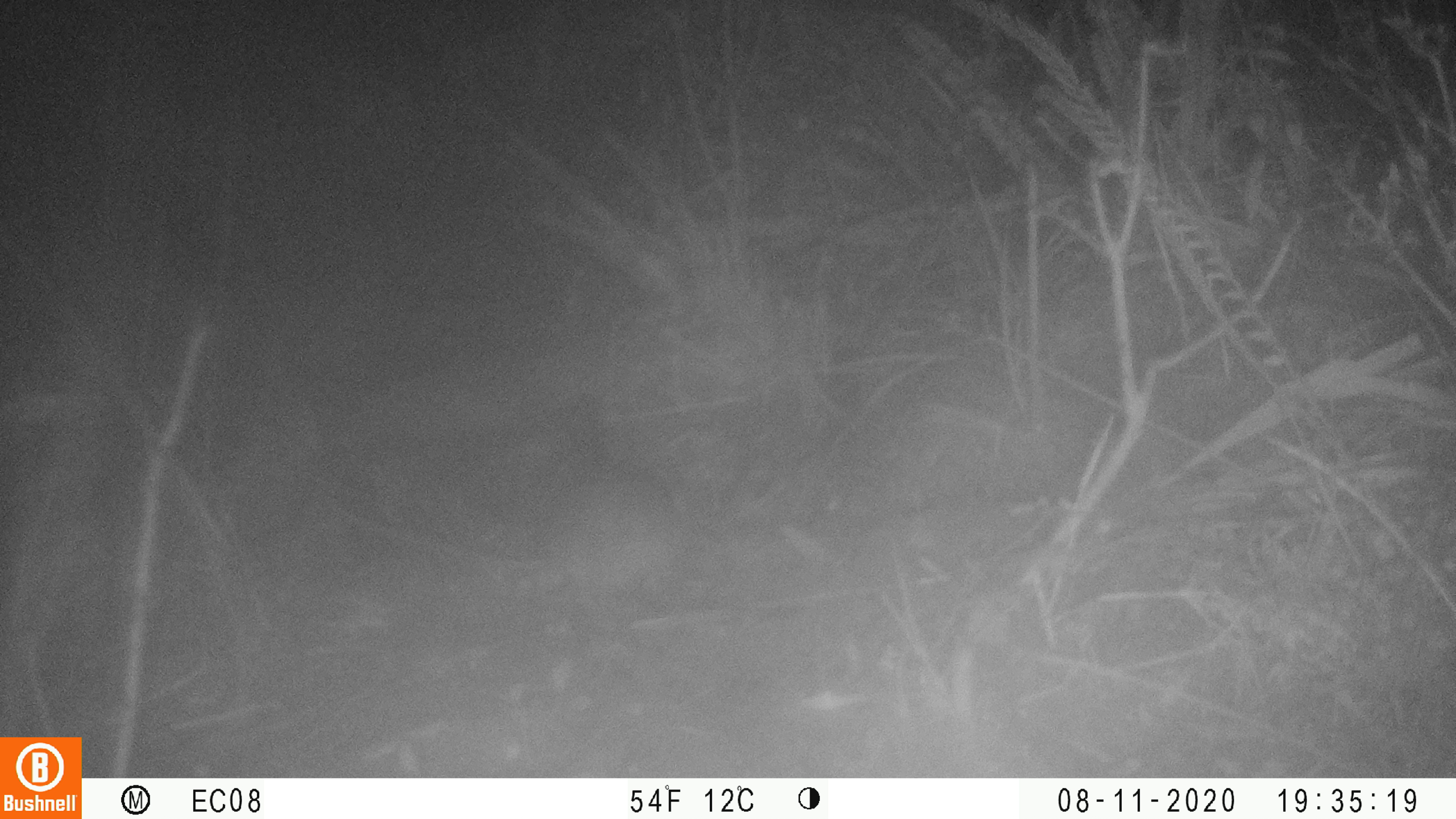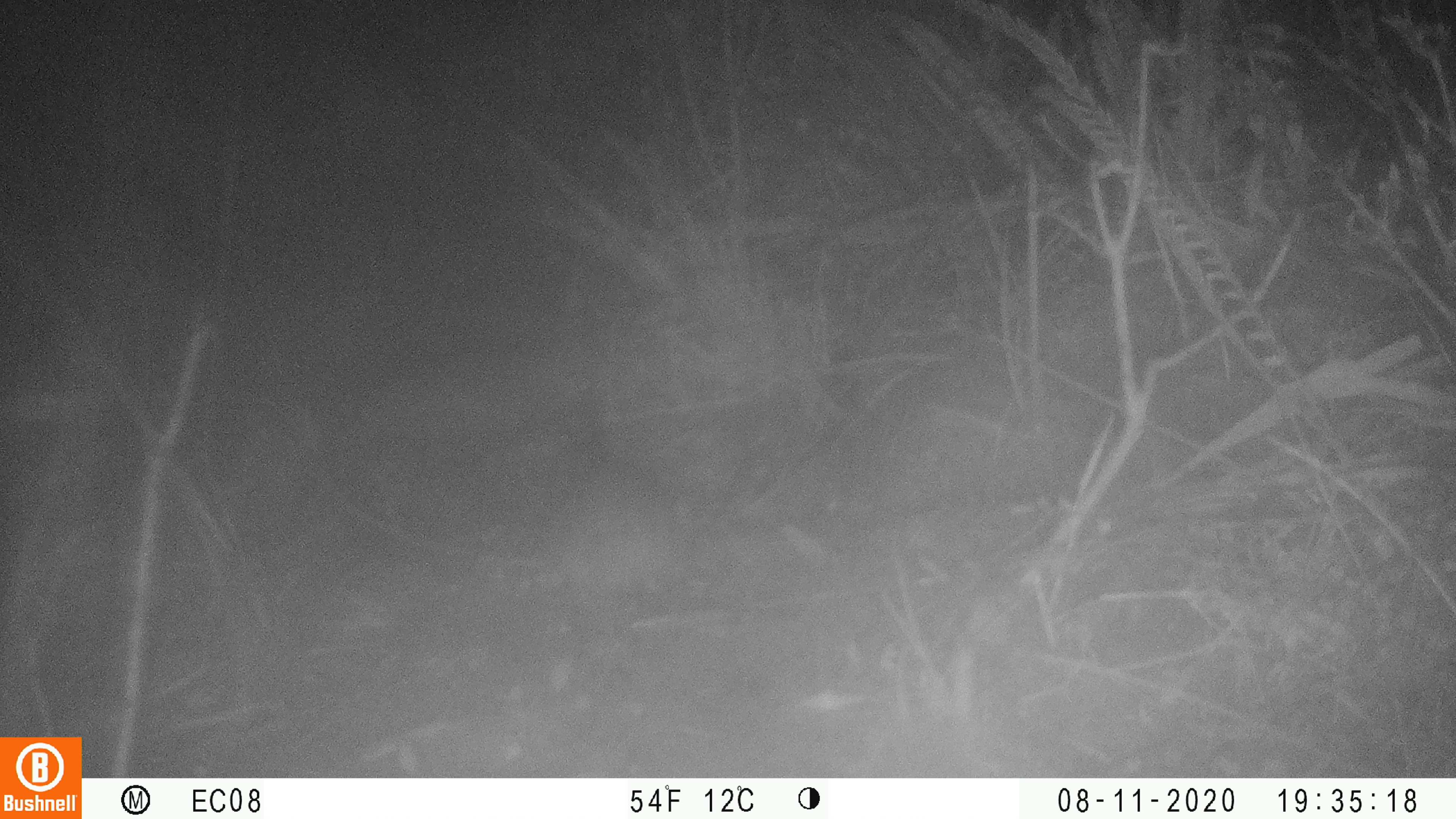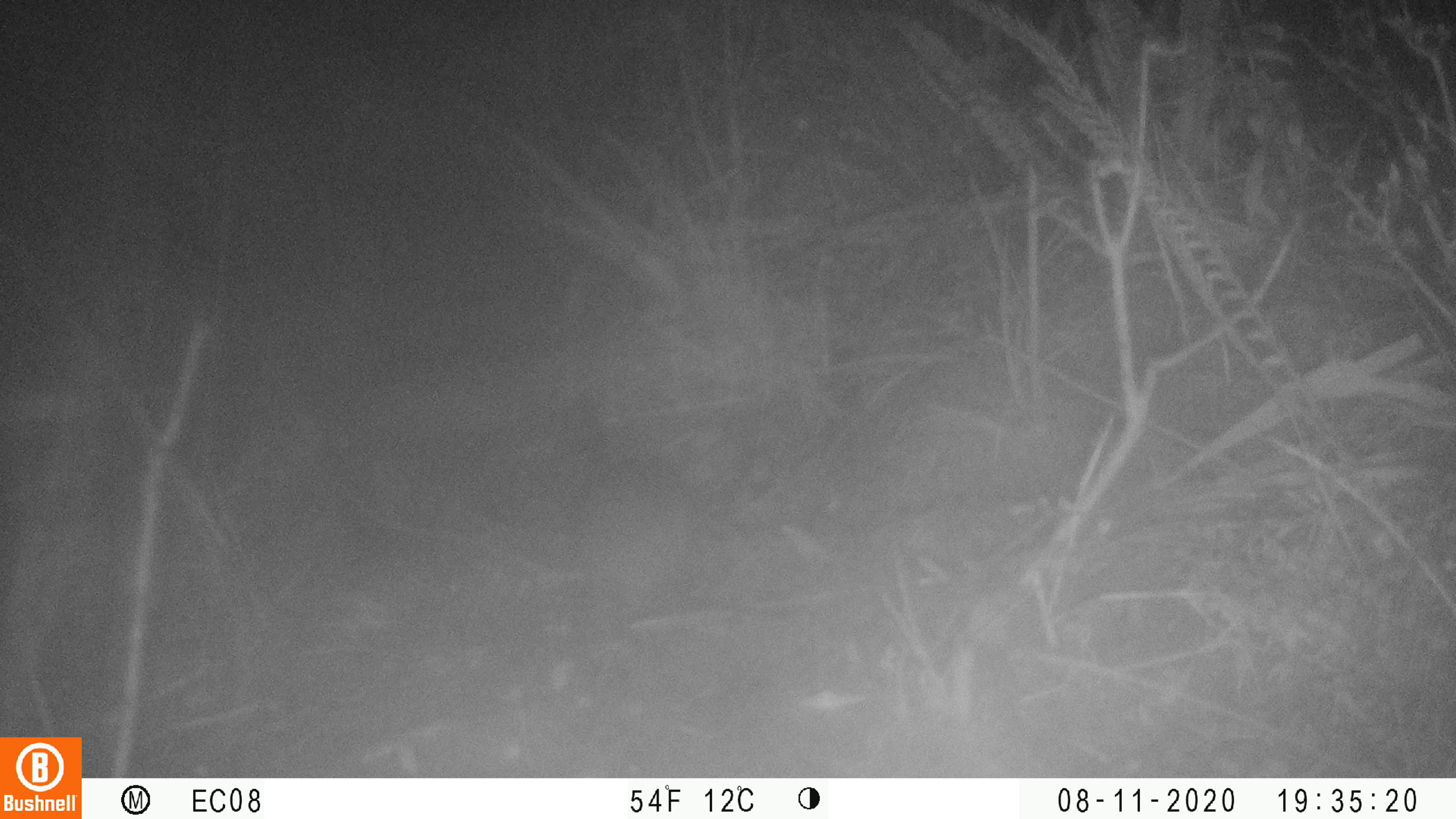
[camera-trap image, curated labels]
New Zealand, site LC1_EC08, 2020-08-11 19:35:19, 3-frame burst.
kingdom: Animalia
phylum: Chordata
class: Mammalia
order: Rodentia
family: Muridae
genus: Rattus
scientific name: Rattus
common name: rat